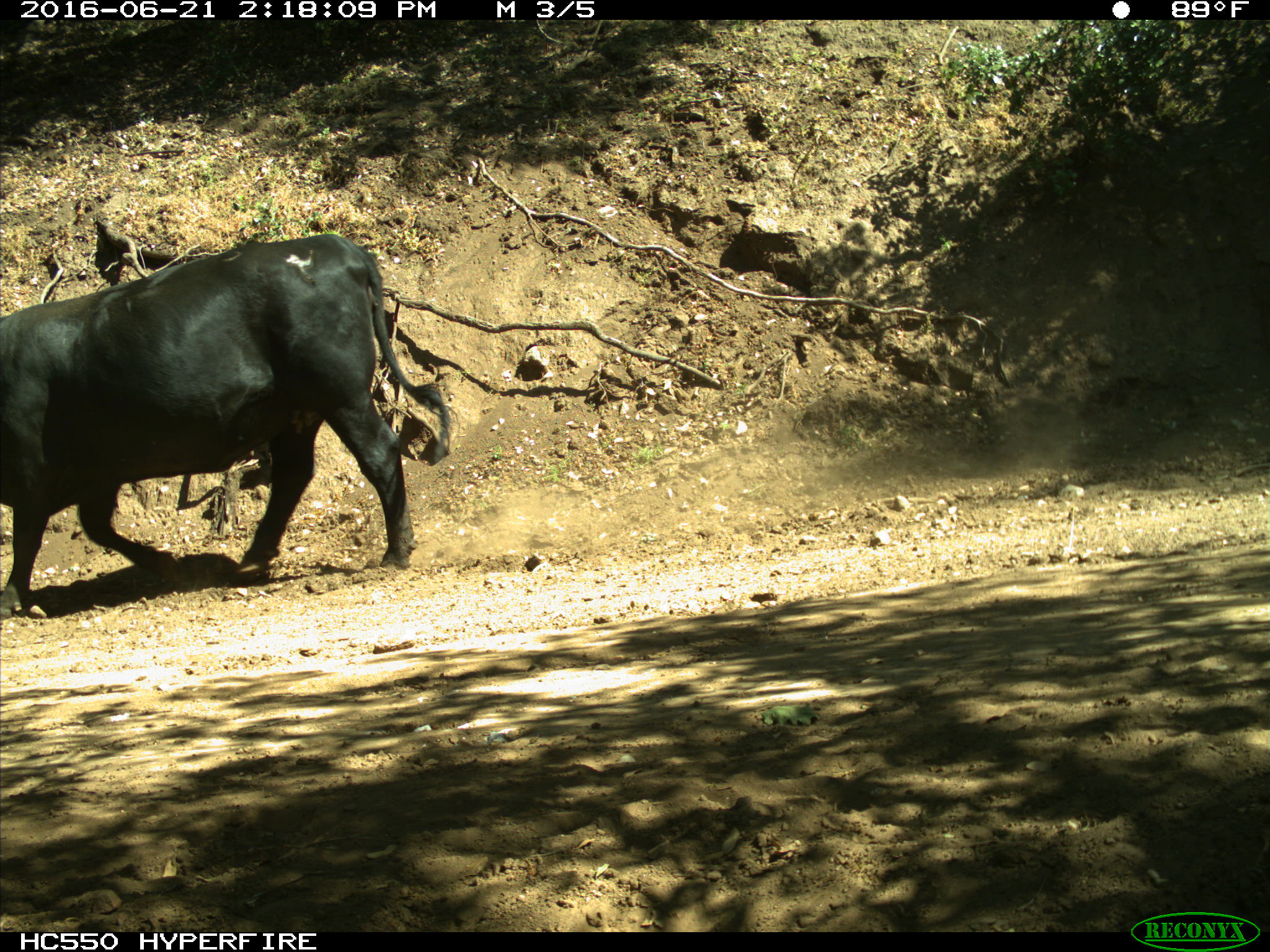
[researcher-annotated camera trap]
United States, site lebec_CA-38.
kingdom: Animalia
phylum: Chordata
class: Mammalia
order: Artiodactyla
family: Bovidae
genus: Bos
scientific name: Bos taurus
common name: domestic cow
Bos taurus (domestic cow).